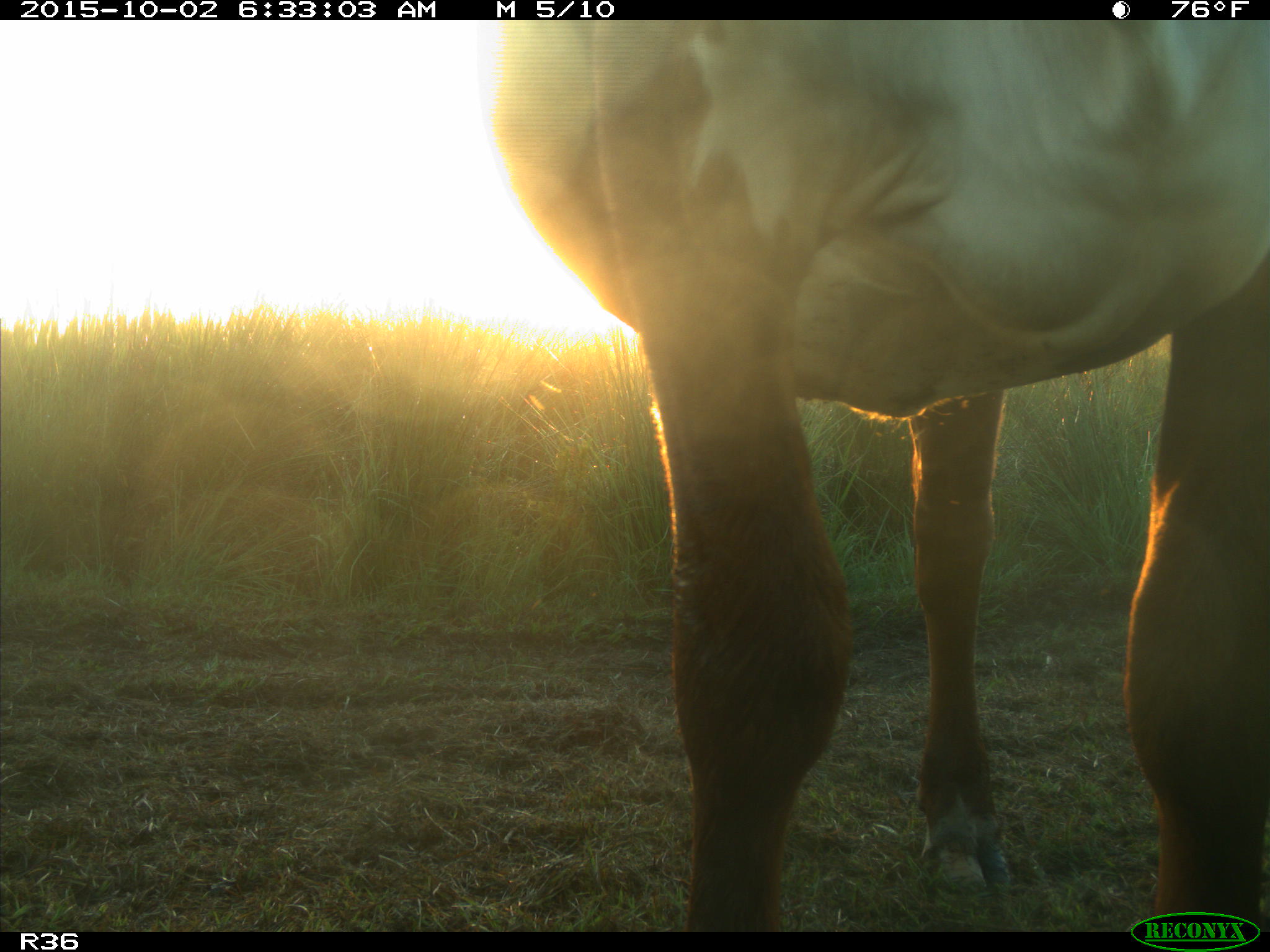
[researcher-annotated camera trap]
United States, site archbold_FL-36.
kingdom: Animalia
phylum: Chordata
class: Mammalia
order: Artiodactyla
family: Bovidae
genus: Bos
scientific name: Bos taurus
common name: domestic cow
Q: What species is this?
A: Bos taurus (domestic cow).